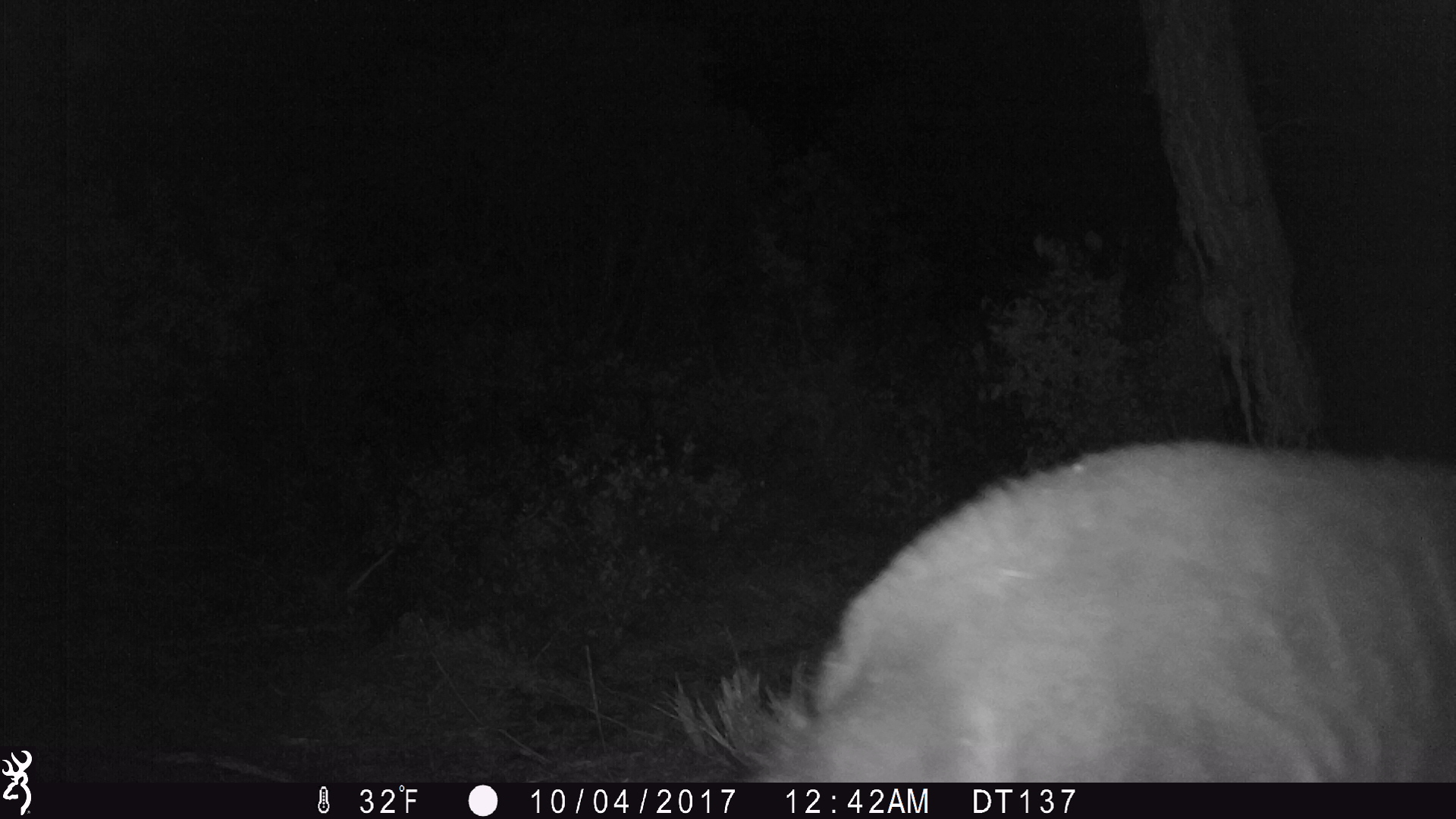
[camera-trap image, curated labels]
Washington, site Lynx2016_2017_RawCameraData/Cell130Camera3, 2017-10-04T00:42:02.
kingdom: Animalia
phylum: Chordata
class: Mammalia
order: Carnivora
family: Ursidae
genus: Ursus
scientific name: Ursus americanus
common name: american black bear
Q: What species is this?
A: Ursus americanus (american black bear).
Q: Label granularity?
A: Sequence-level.